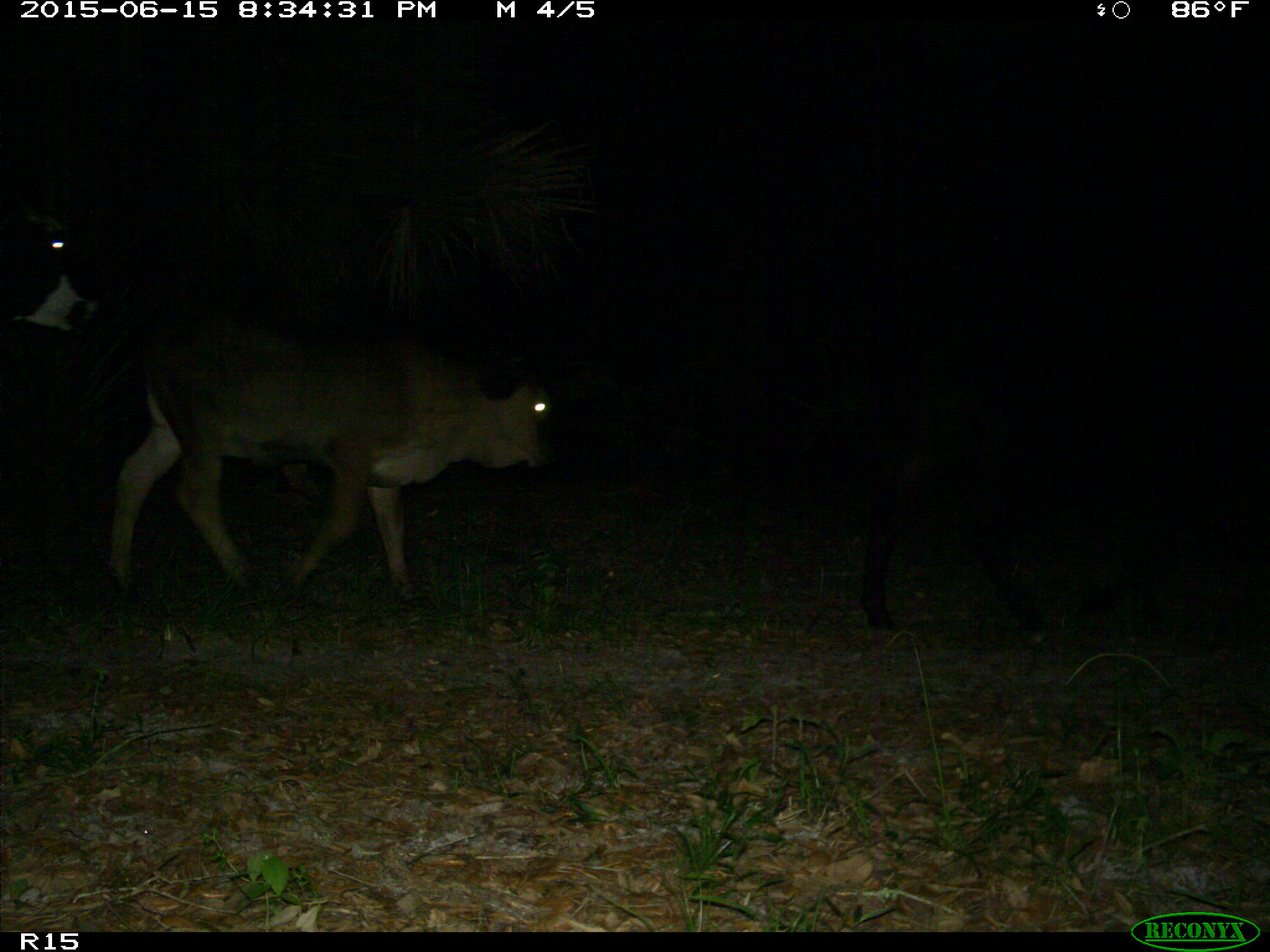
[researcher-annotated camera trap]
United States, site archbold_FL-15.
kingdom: Animalia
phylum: Chordata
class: Mammalia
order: Artiodactyla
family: Bovidae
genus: Bos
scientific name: Bos taurus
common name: domestic cow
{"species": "Bos taurus (domestic cow)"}